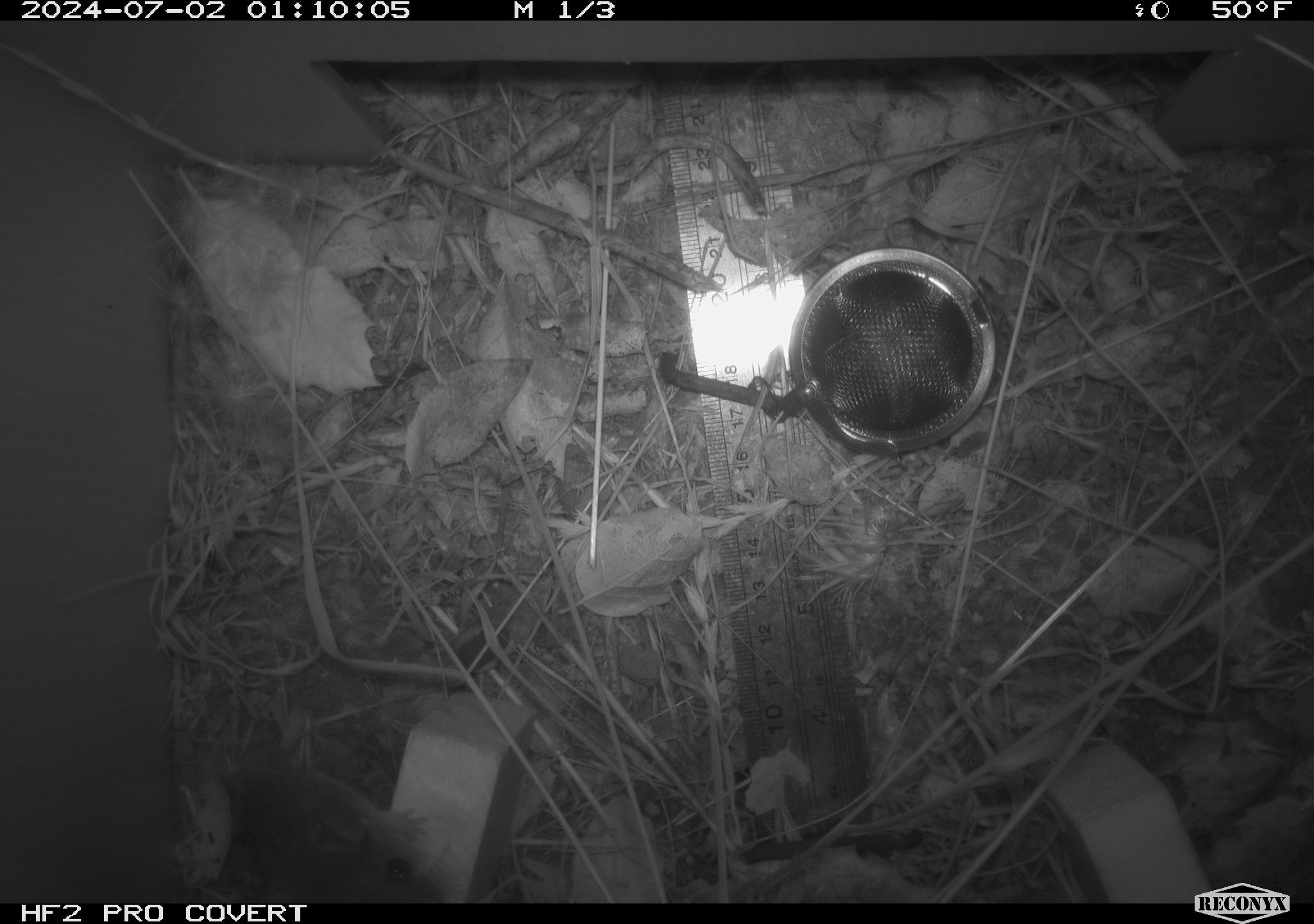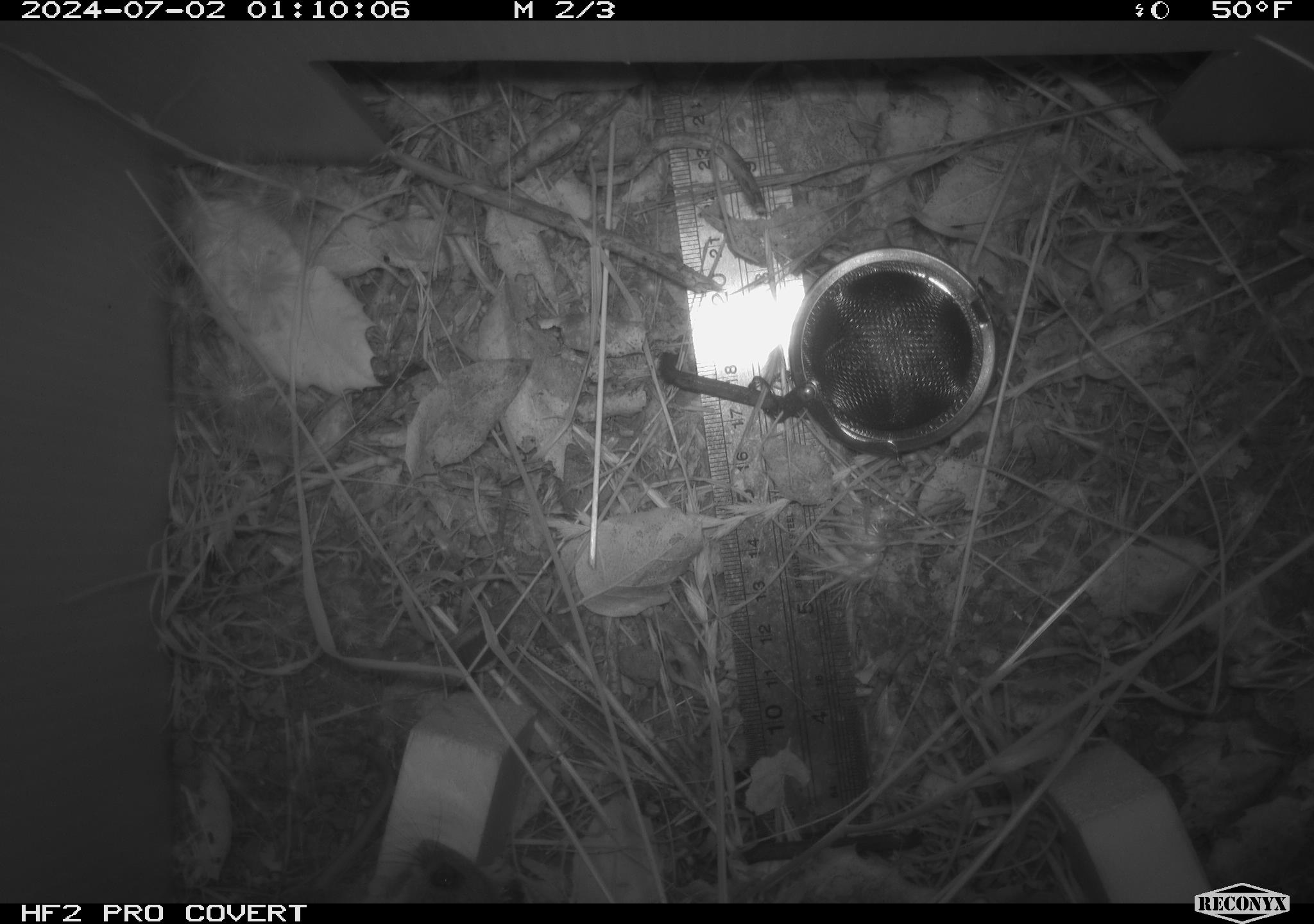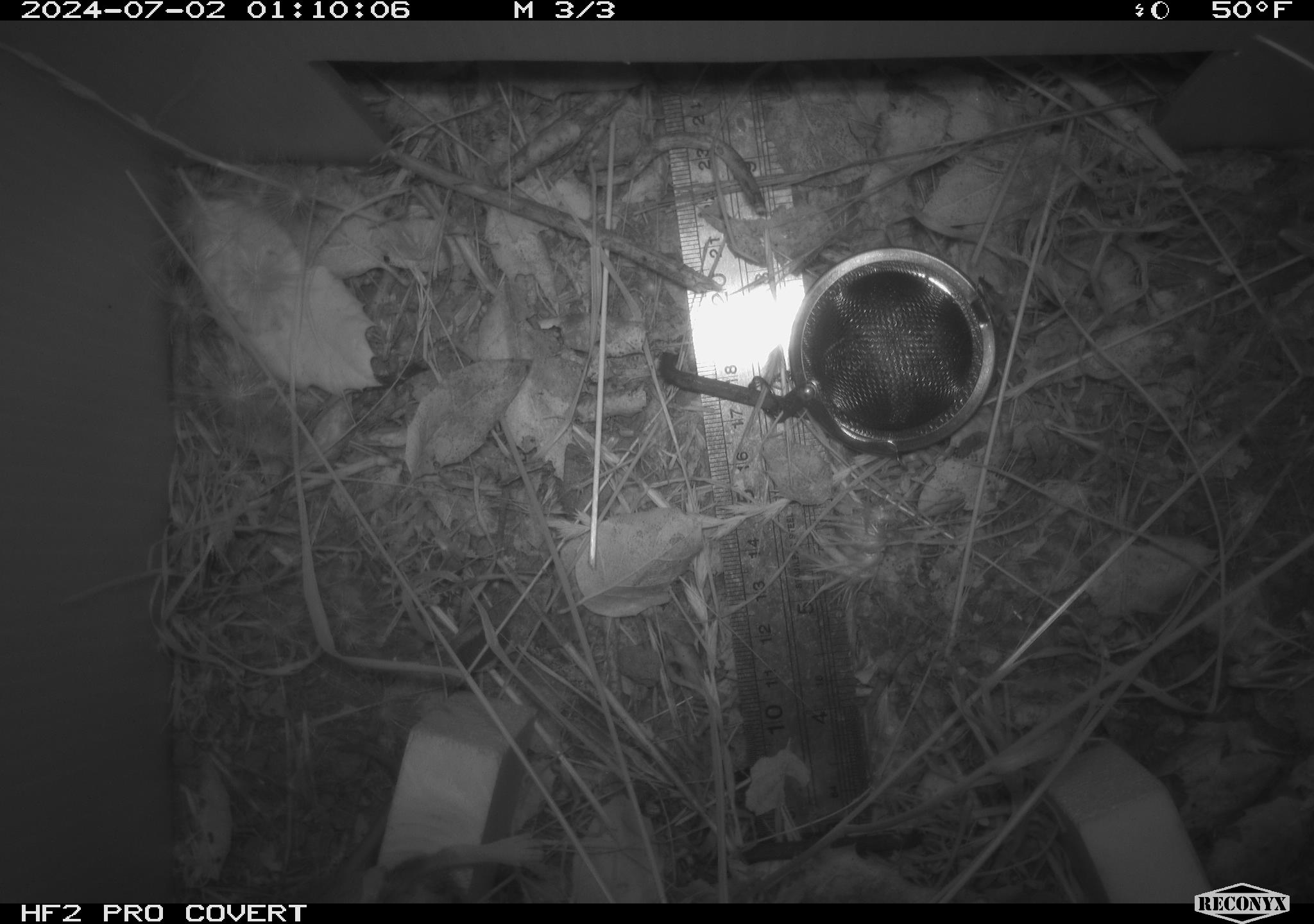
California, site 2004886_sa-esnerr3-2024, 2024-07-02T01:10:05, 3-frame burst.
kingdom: Animalia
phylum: Chordata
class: Mammalia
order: Rodentia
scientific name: Rodentia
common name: rodent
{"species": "rodent (Rodentia)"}